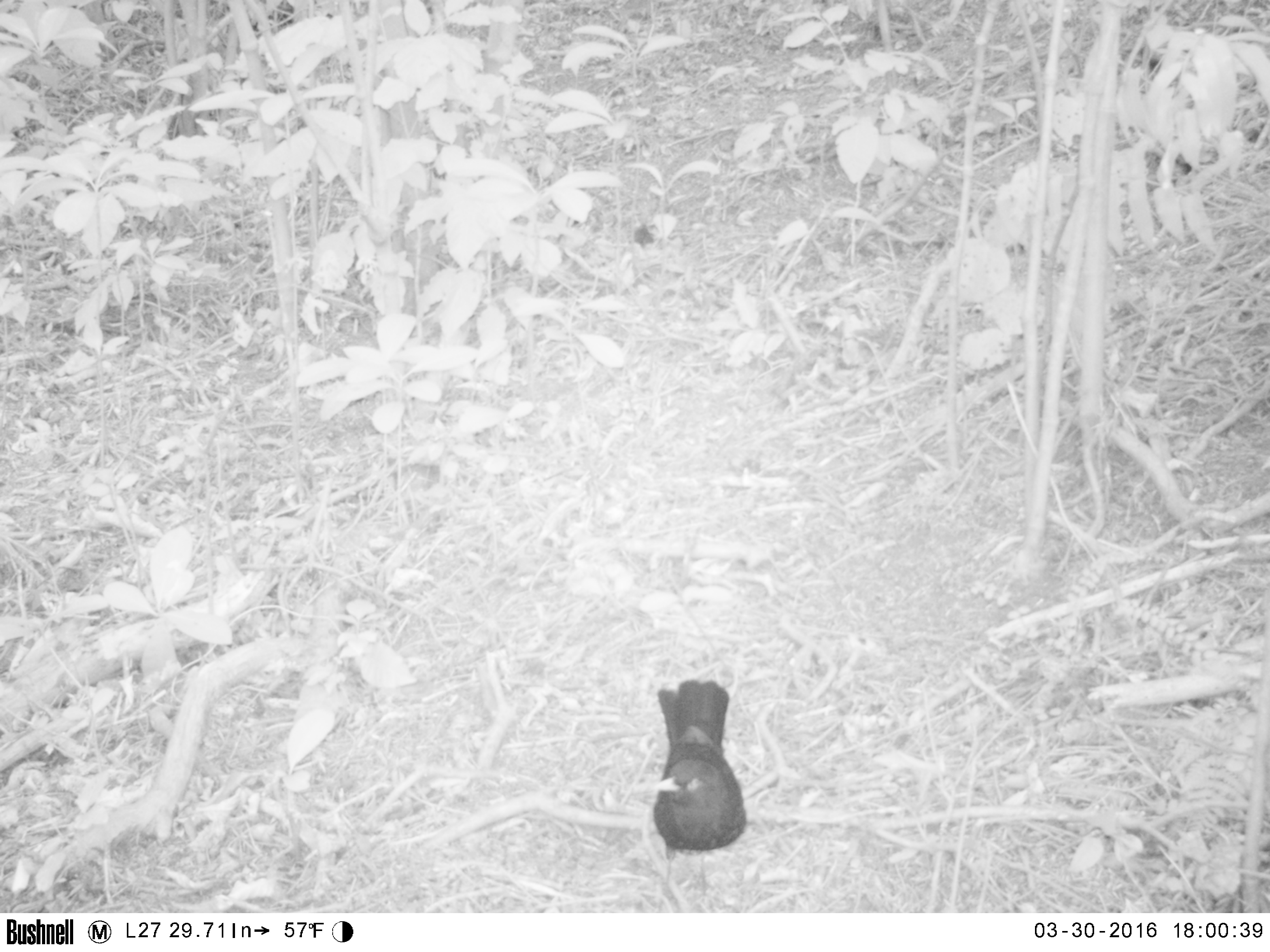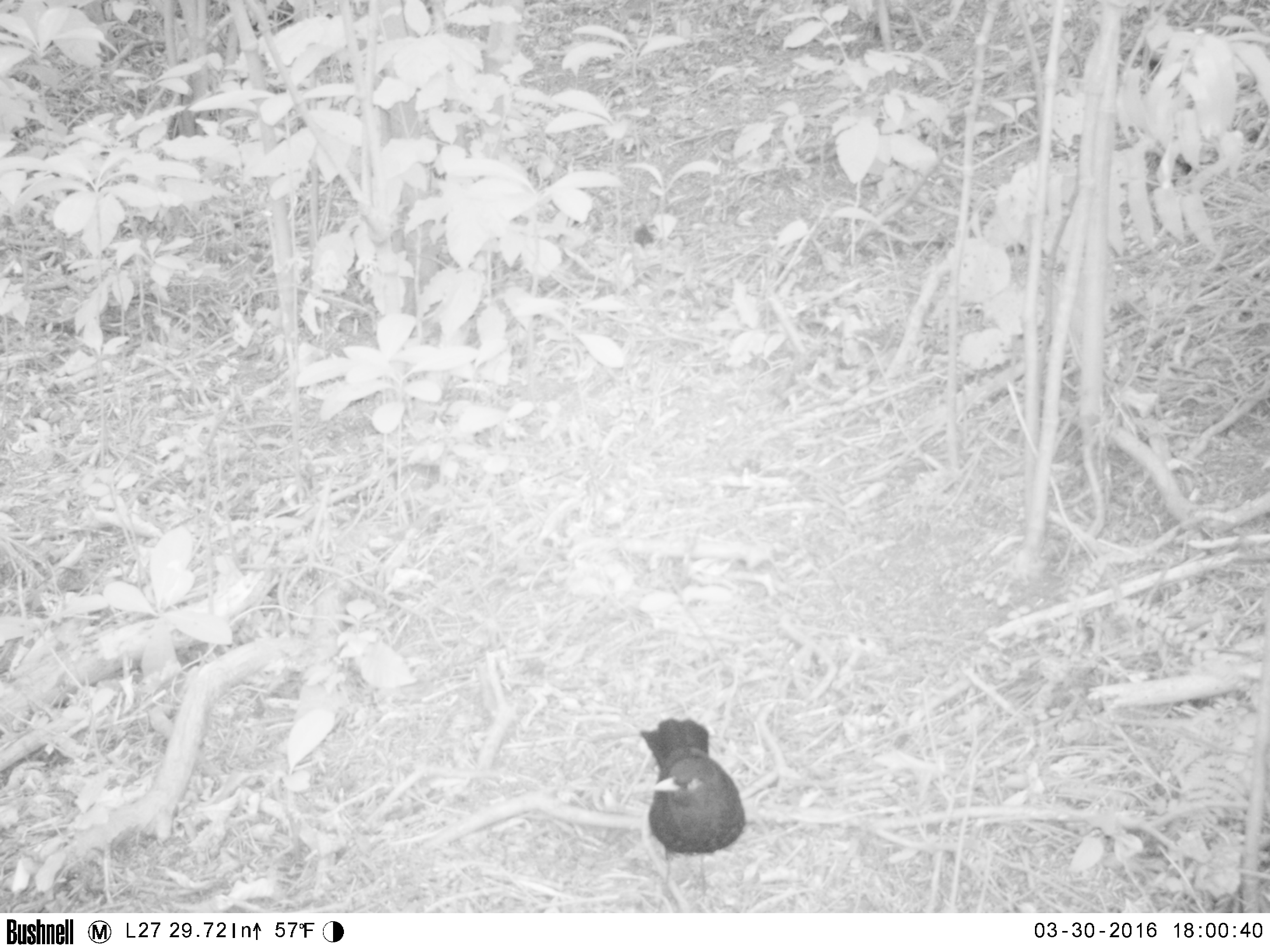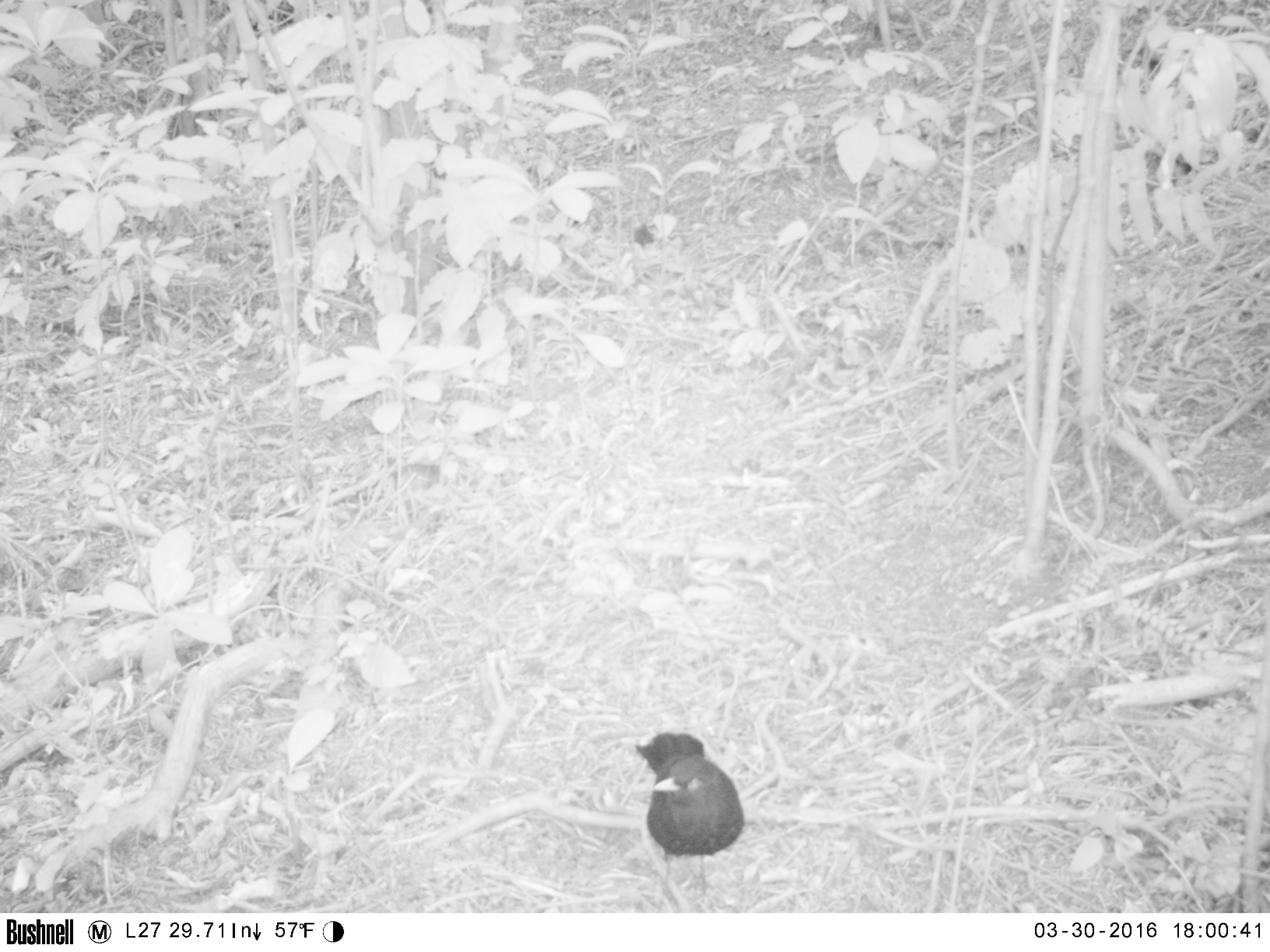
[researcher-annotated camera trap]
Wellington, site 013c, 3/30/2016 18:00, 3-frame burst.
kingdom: Animalia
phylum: Chordata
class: Aves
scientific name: Aves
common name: bird